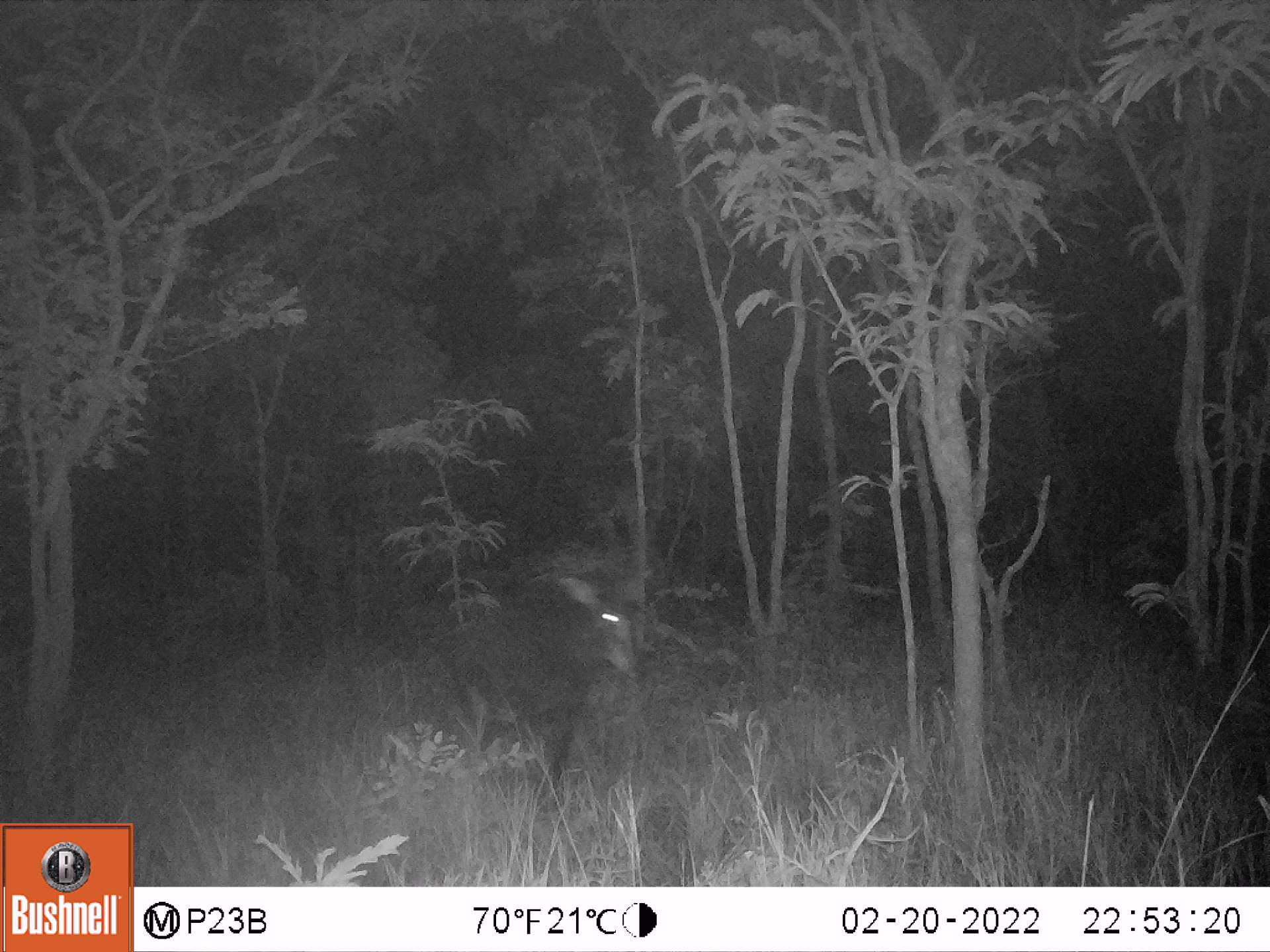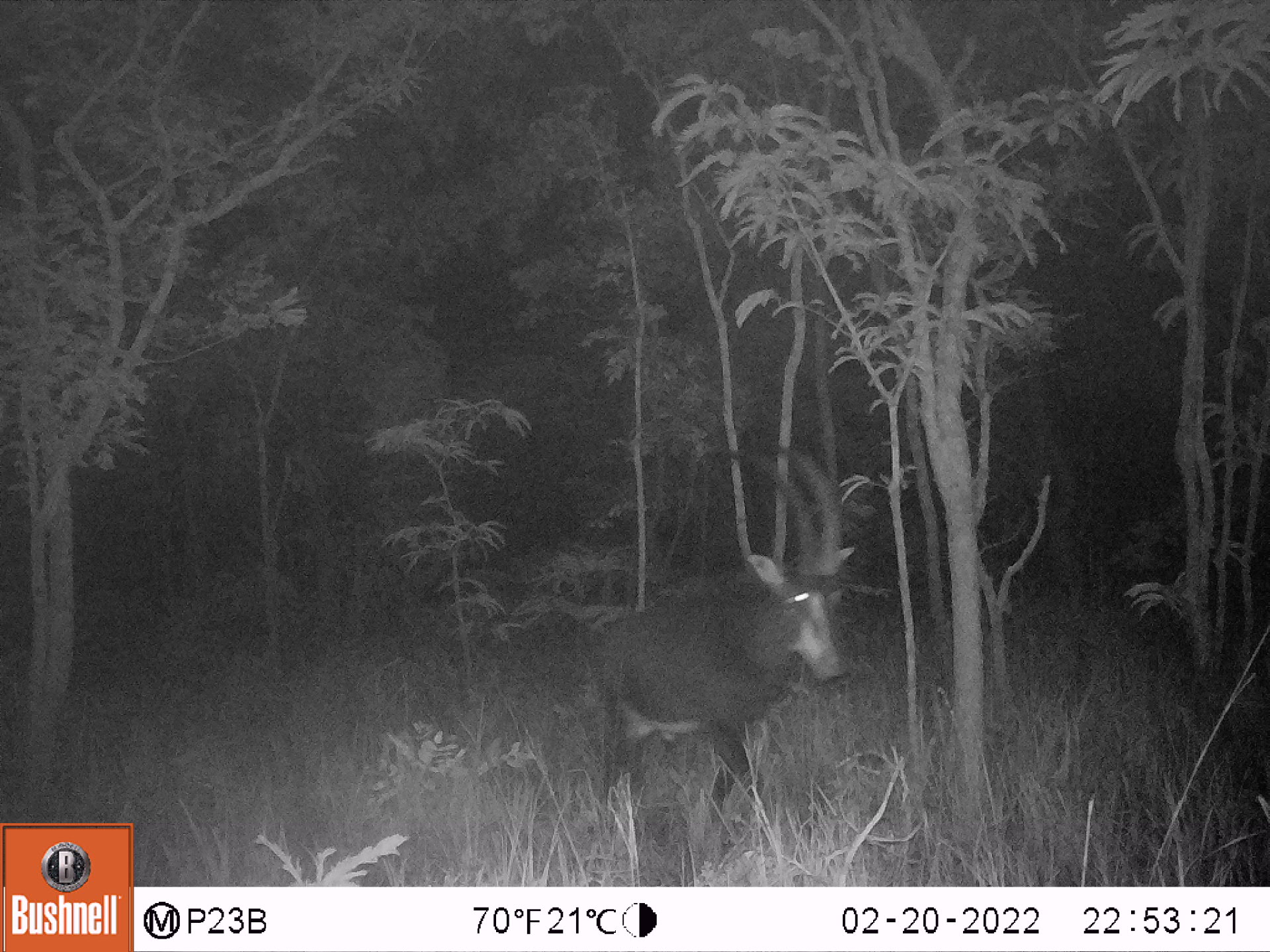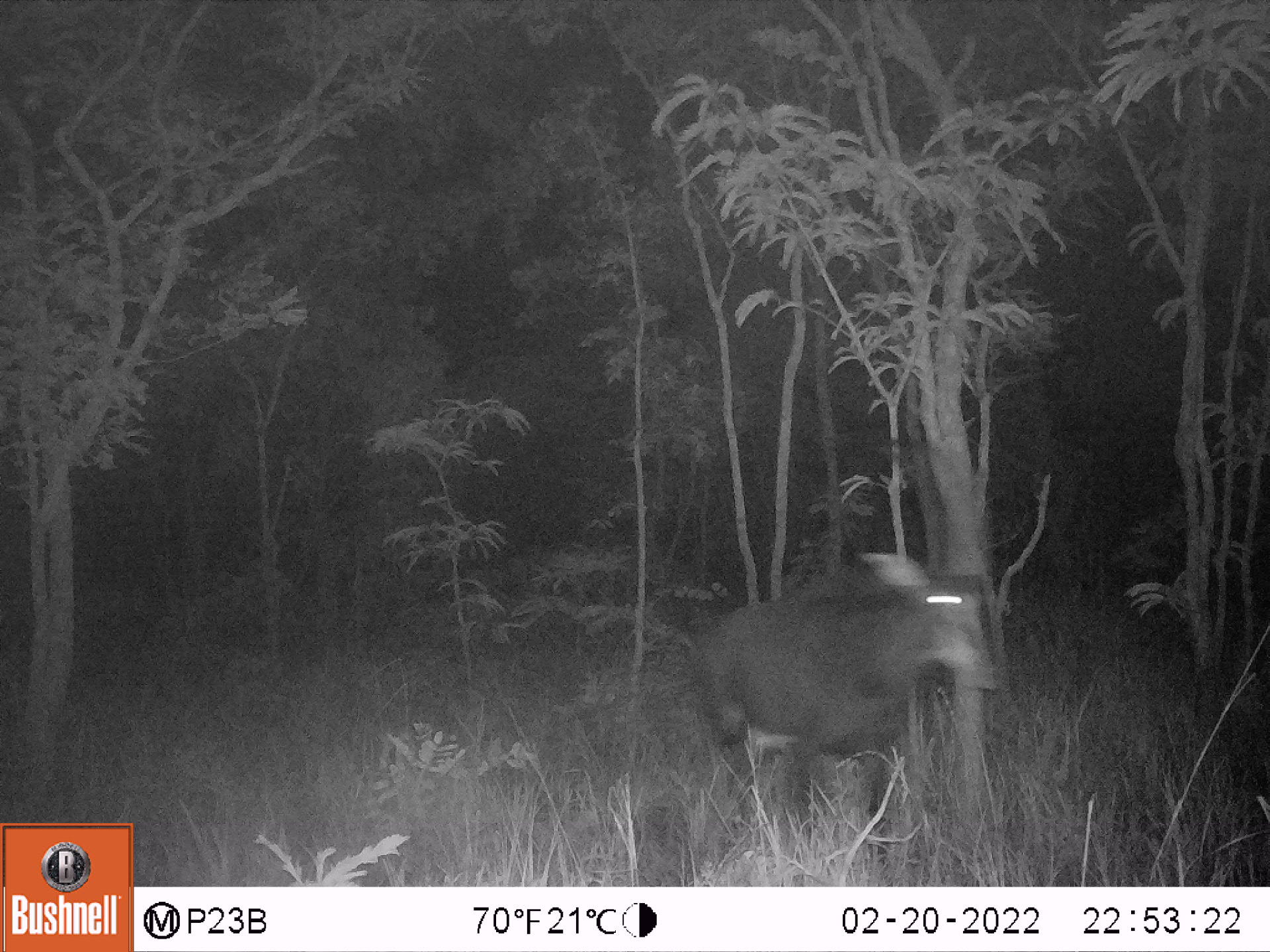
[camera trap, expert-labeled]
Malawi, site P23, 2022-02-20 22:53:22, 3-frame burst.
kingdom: Animalia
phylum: Chordata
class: Mammalia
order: Artiodactyla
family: Bovidae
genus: Hippotragus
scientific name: Hippotragus niger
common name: sable antelope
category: sable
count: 1